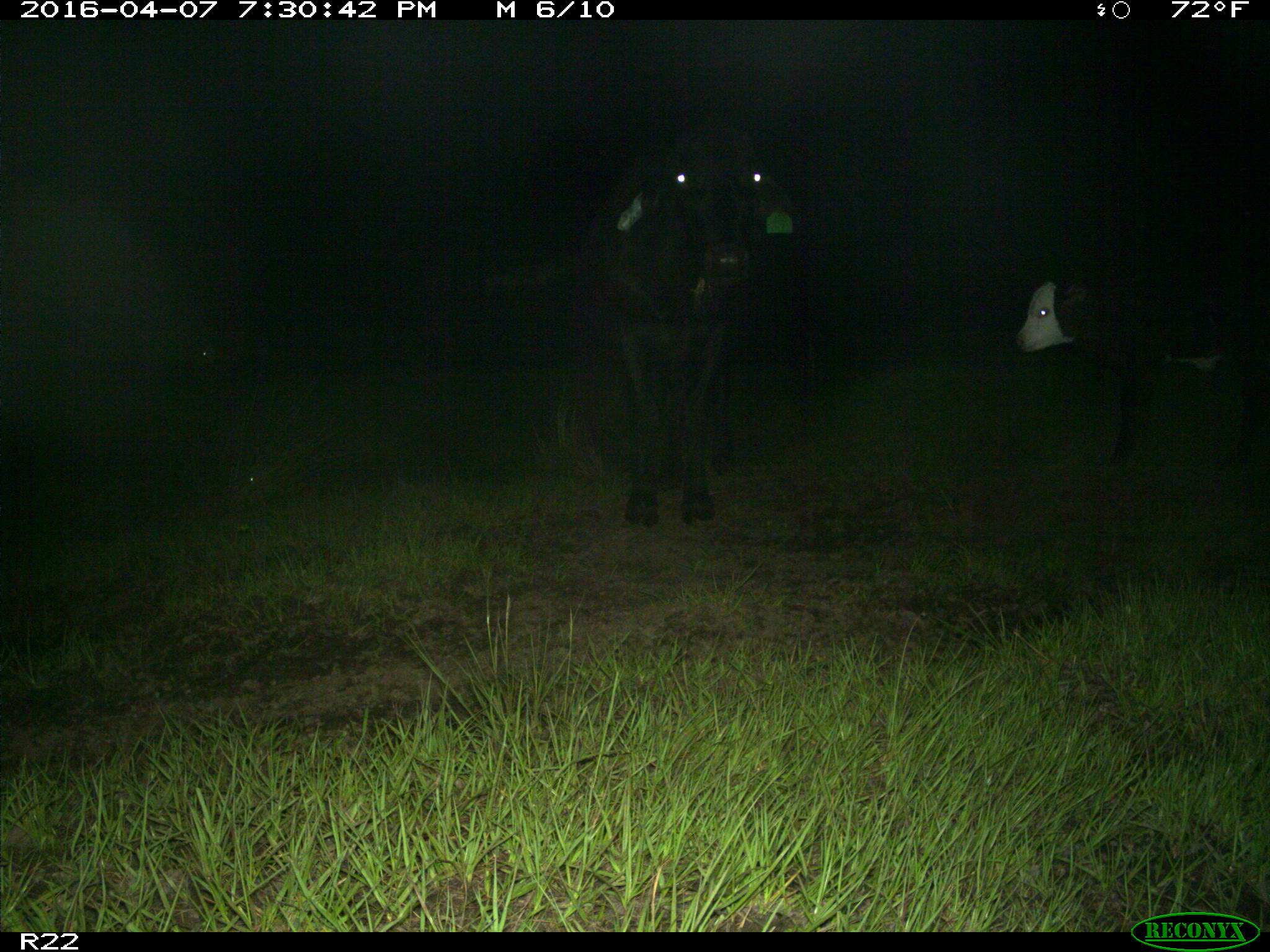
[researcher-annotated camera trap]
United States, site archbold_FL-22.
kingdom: Animalia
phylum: Chordata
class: Mammalia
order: Artiodactyla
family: Bovidae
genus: Bos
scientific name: Bos taurus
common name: domestic cow